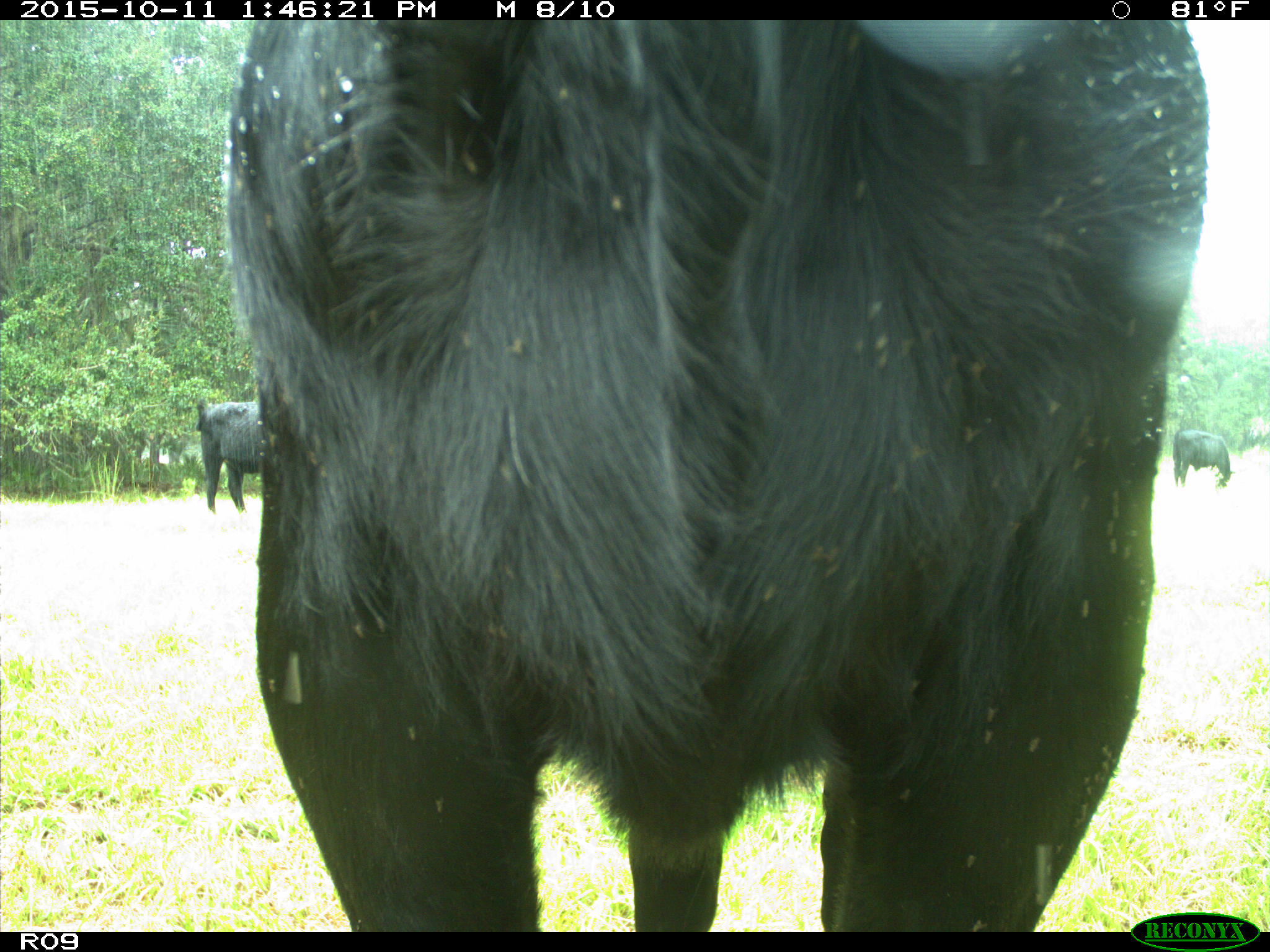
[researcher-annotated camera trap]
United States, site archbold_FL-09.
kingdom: Animalia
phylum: Chordata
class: Mammalia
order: Artiodactyla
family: Bovidae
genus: Bos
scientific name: Bos taurus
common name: domestic cow